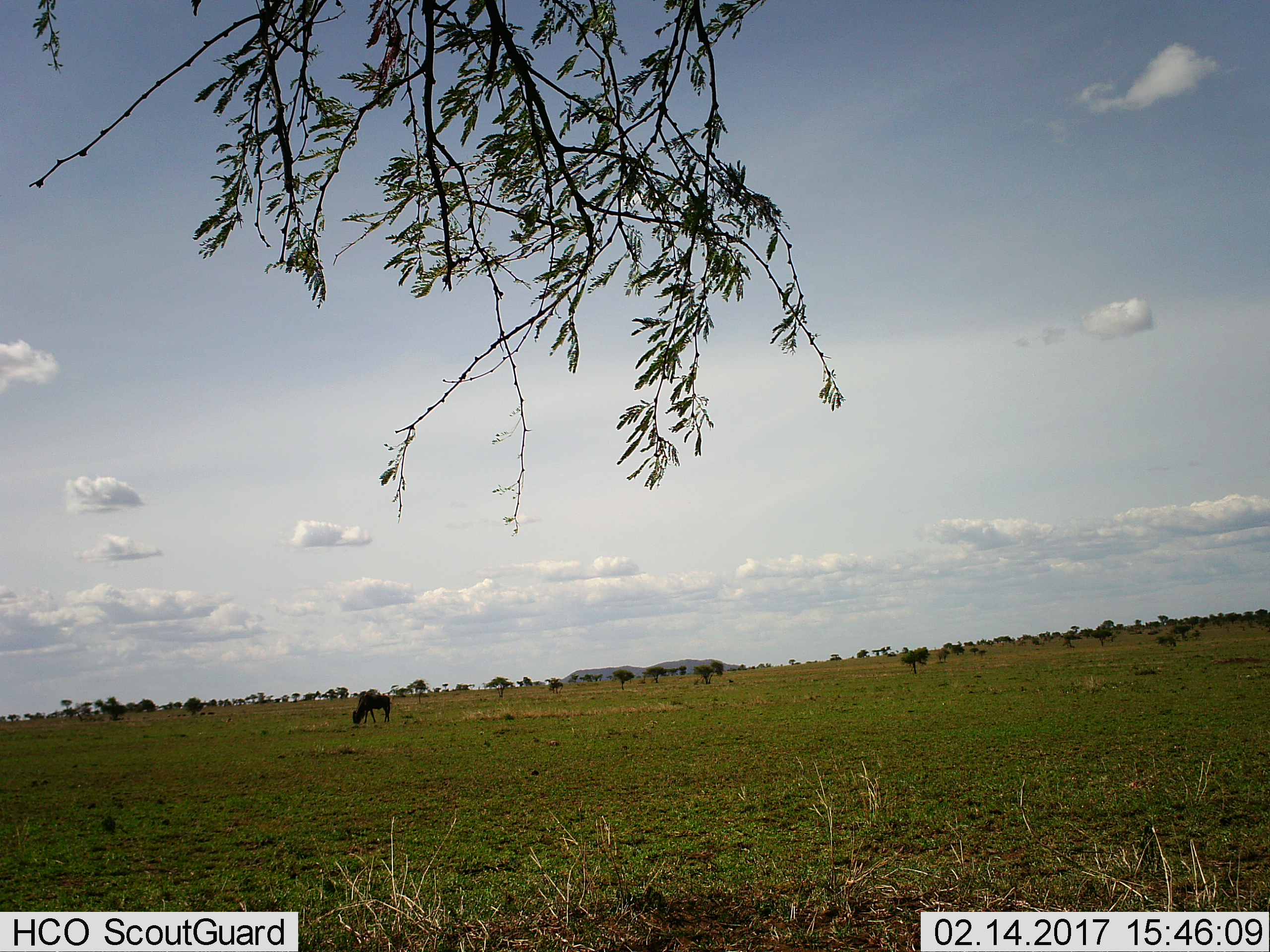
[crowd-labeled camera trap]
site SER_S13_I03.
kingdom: Animalia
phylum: Chordata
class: Mammalia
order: Artiodactyla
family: Bovidae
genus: Connochaetes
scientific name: Connochaetes taurinus taurinus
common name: blue wildebeest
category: wildebeestblue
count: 1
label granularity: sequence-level